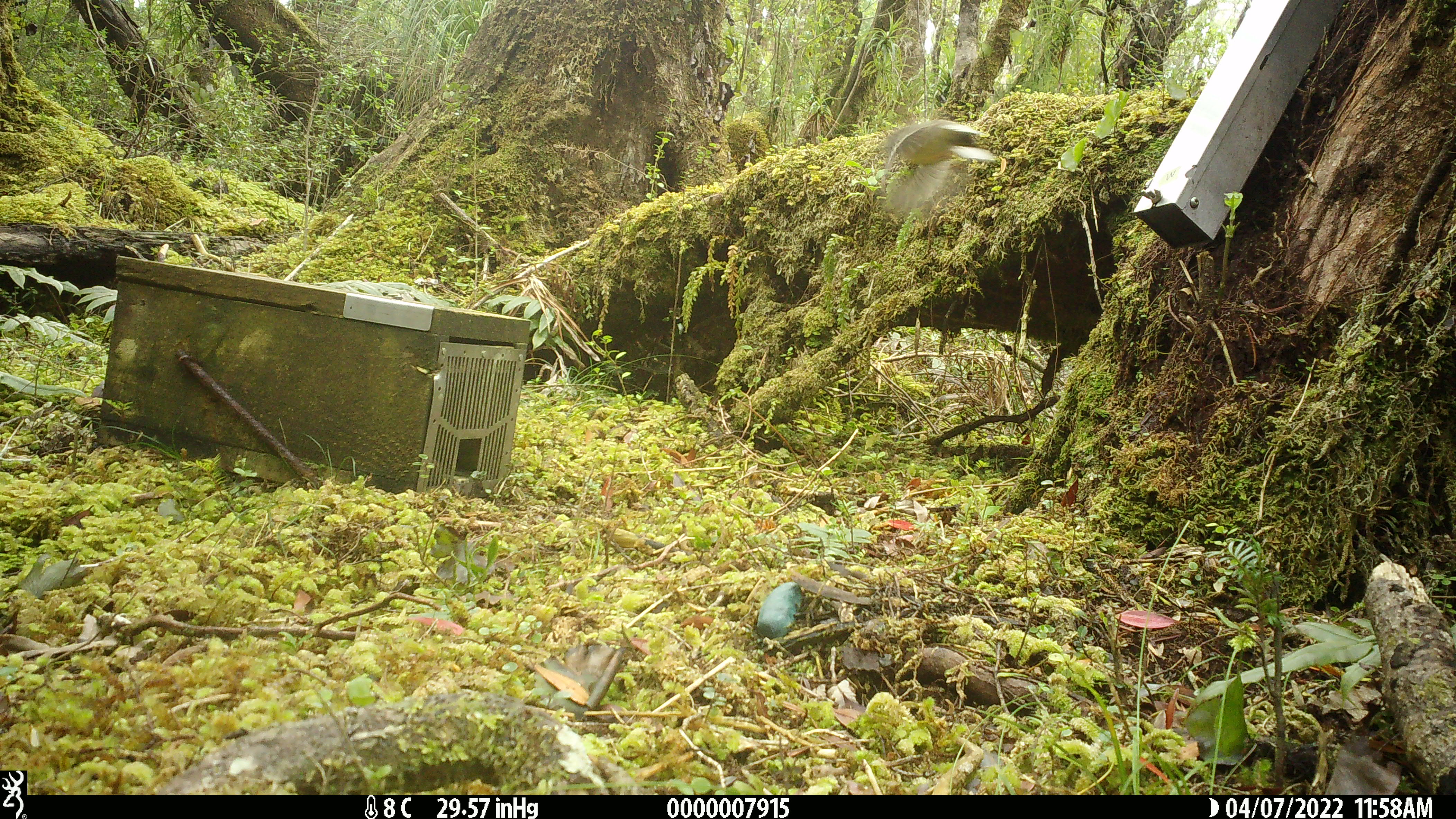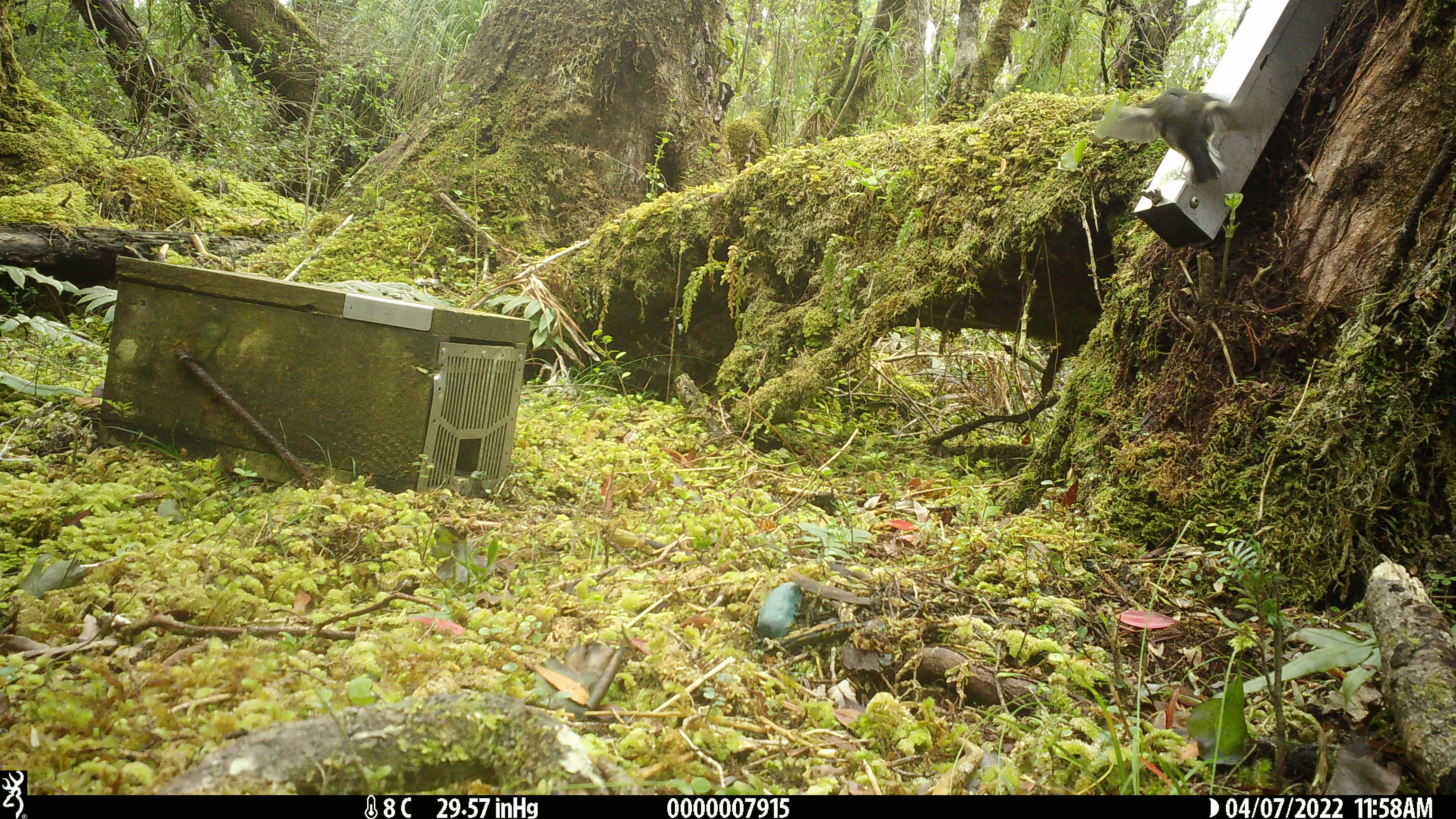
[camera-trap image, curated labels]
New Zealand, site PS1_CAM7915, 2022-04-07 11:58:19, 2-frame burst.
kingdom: Animalia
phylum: Chordata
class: Aves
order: Passeriformes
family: Petroicidae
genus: Petroica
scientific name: Petroica macrocephala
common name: tomtit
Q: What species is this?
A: Tomtit (Petroica macrocephala).